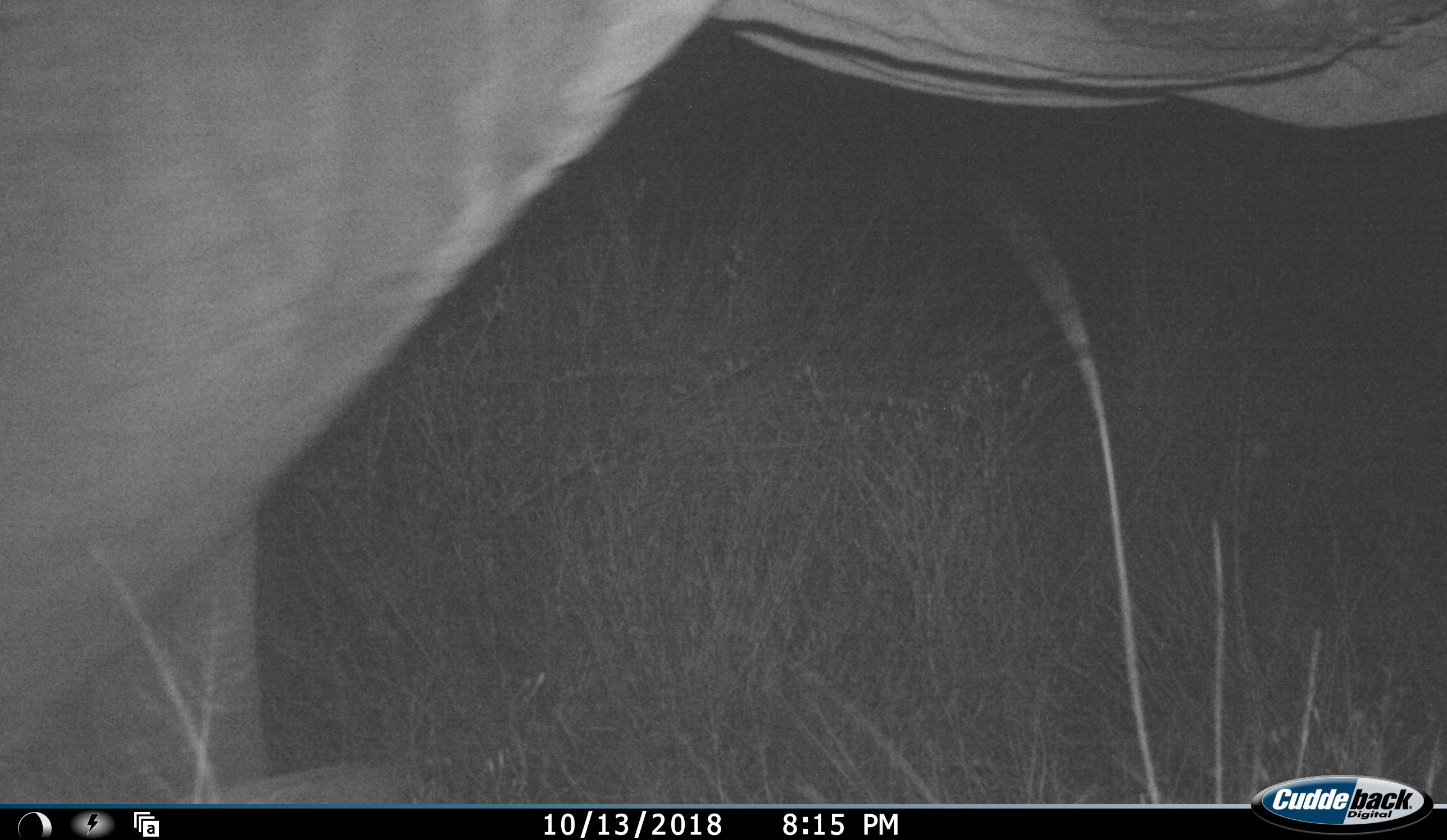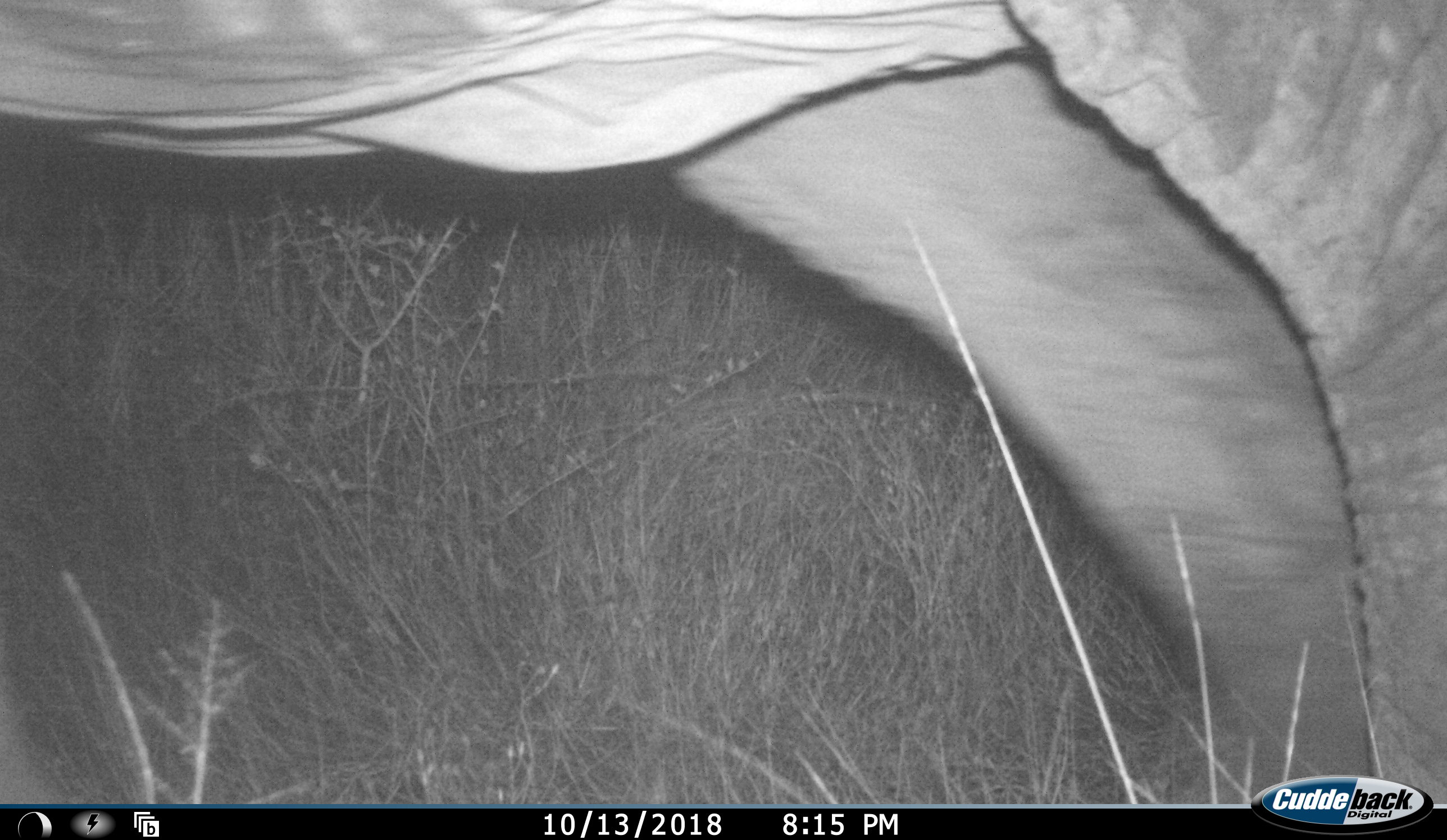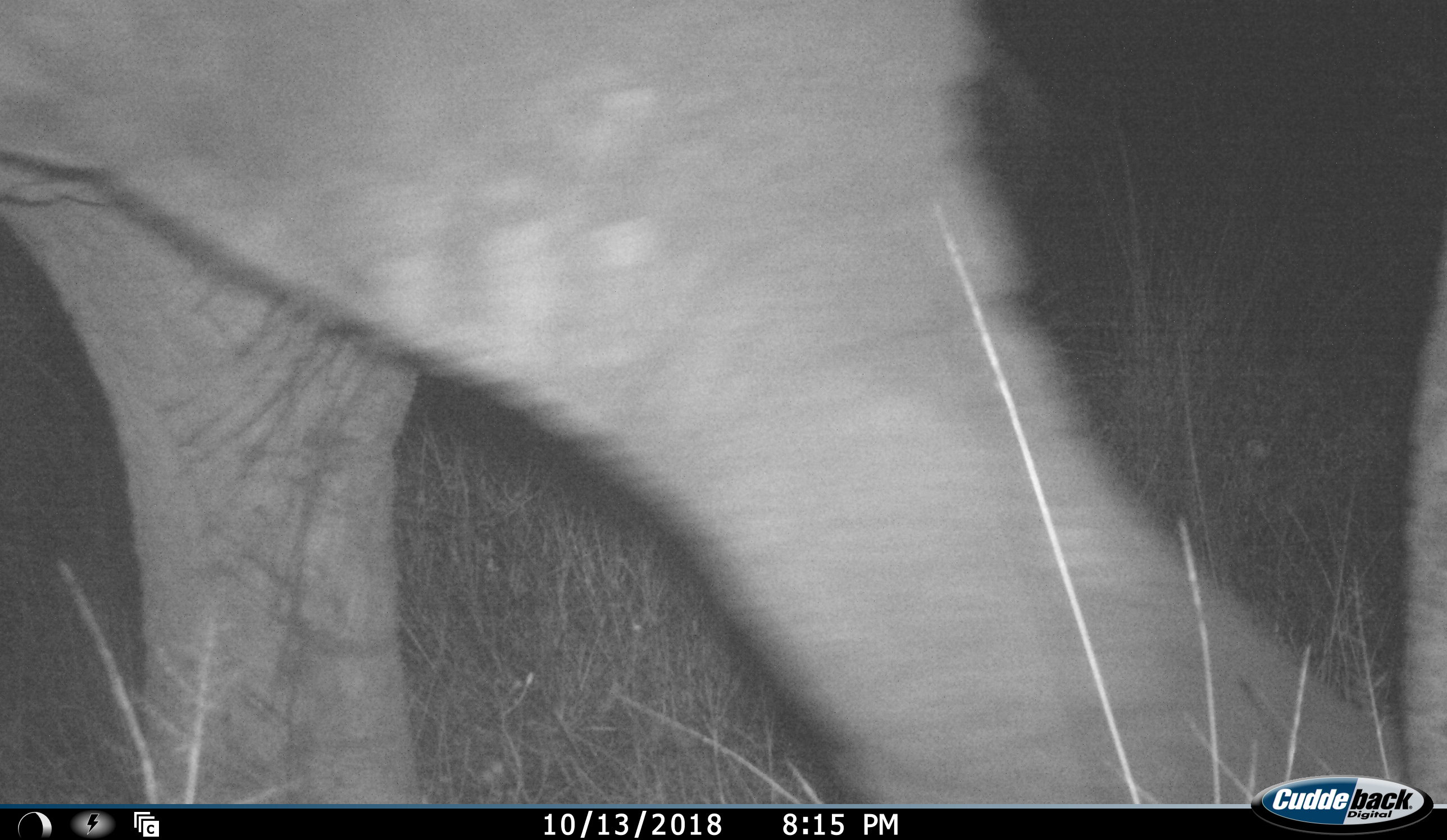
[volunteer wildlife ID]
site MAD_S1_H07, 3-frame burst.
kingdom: Animalia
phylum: Chordata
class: Mammalia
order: Proboscidea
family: Elephantidae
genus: Loxodonta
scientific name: Loxodonta africana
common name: african bush elephant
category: elephant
Elephant (african bush elephant) (Loxodonta africana), count 1. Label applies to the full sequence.